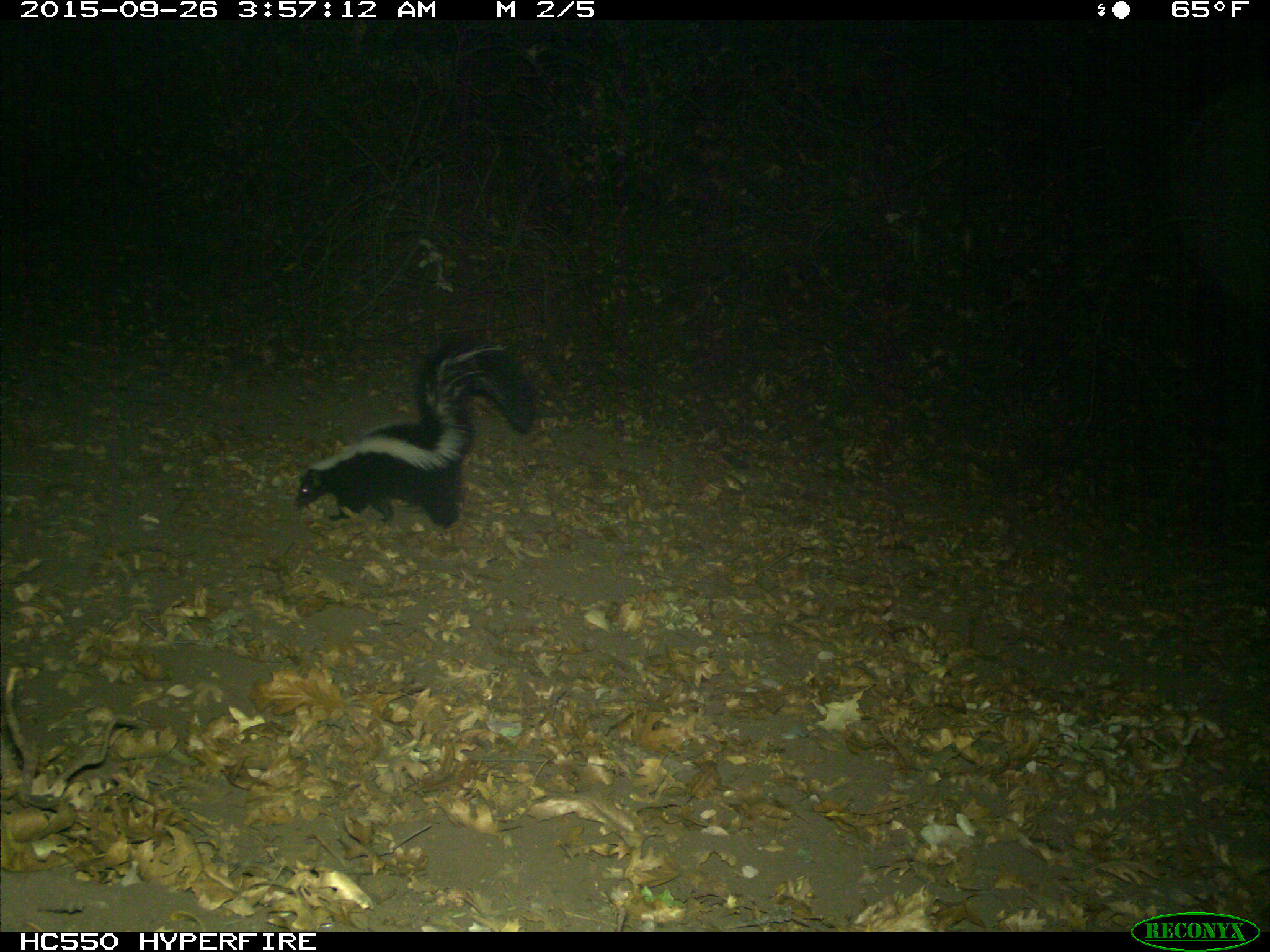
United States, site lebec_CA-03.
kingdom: Animalia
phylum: Chordata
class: Mammalia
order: Carnivora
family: Mephitidae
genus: Mephitis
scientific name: Mephitis mephitis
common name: striped skunk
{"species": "Mephitis mephitis (striped skunk)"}